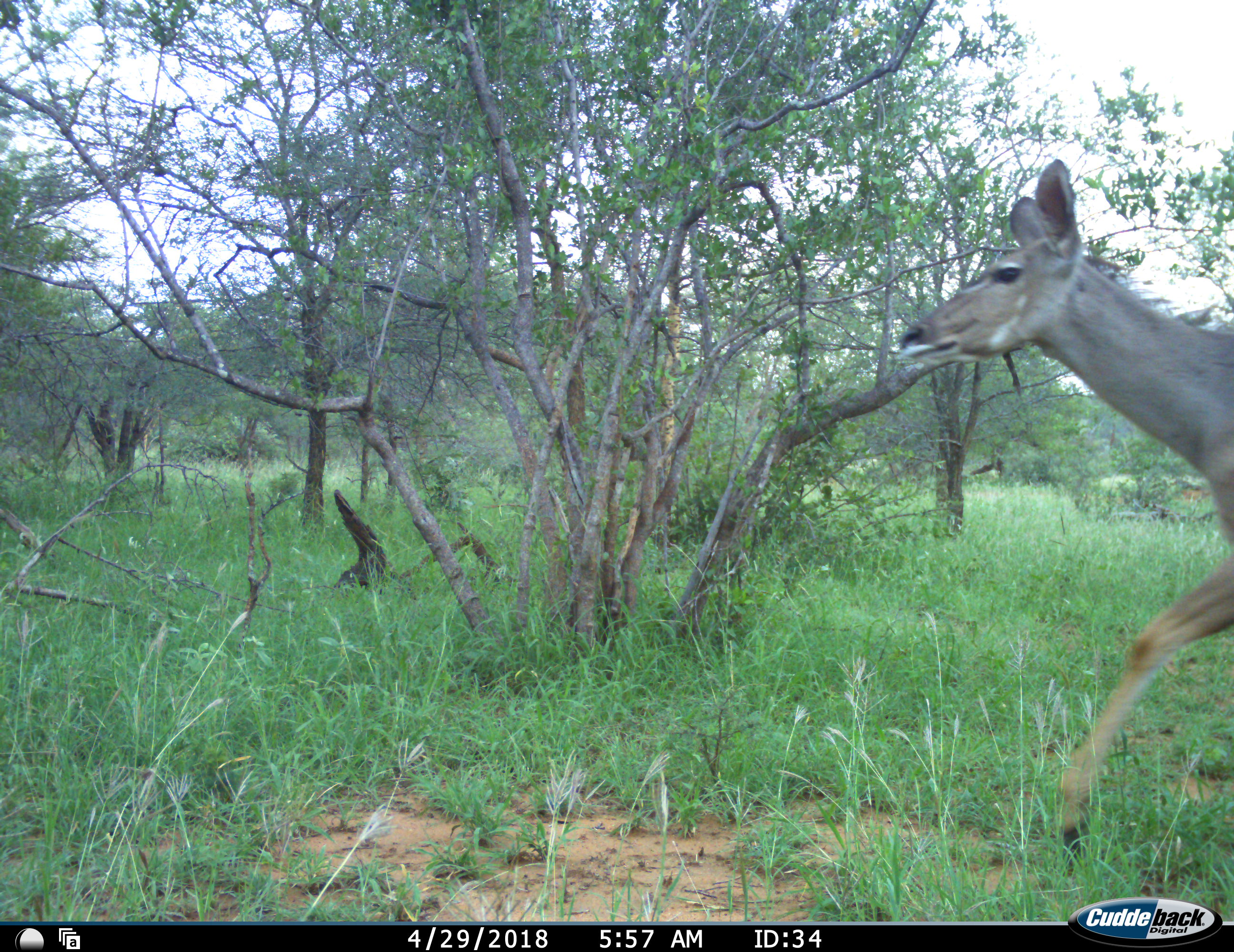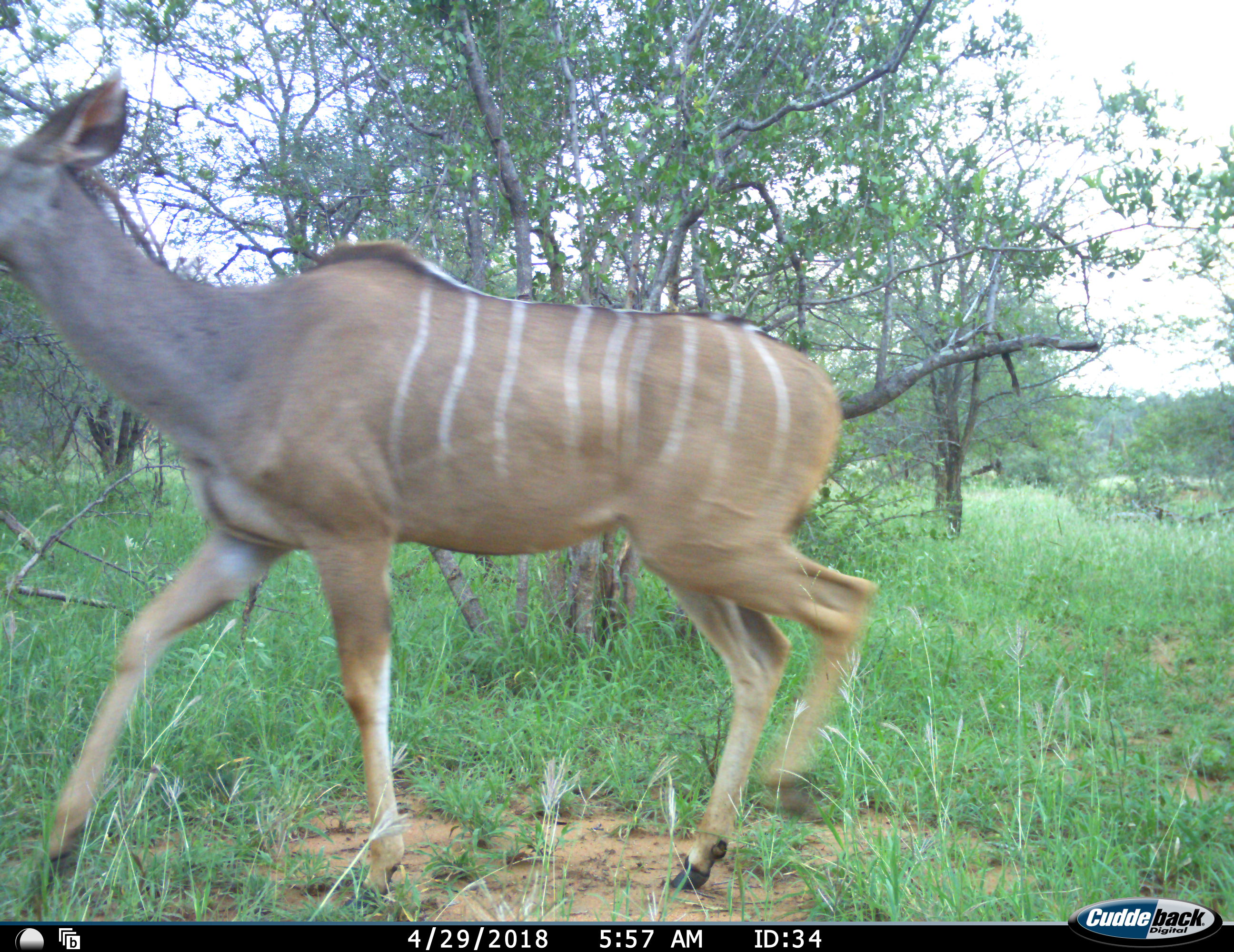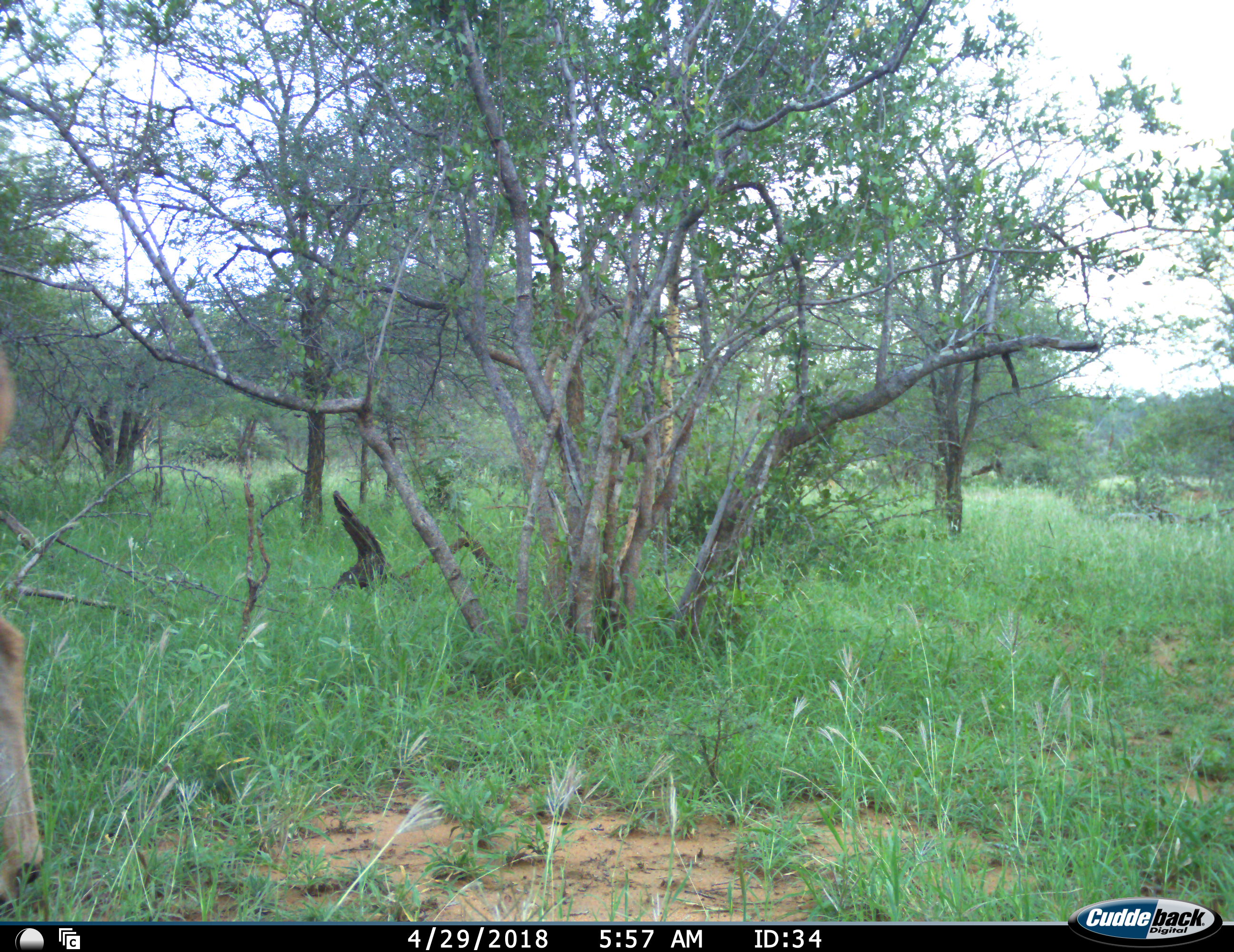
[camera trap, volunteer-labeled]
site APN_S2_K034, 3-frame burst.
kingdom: Animalia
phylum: Chordata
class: Mammalia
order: Artiodactyla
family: Bovidae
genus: Tragelaphus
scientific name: Tragelaphus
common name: kudu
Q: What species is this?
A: Kudu (Tragelaphus).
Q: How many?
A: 1.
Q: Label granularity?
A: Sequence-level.